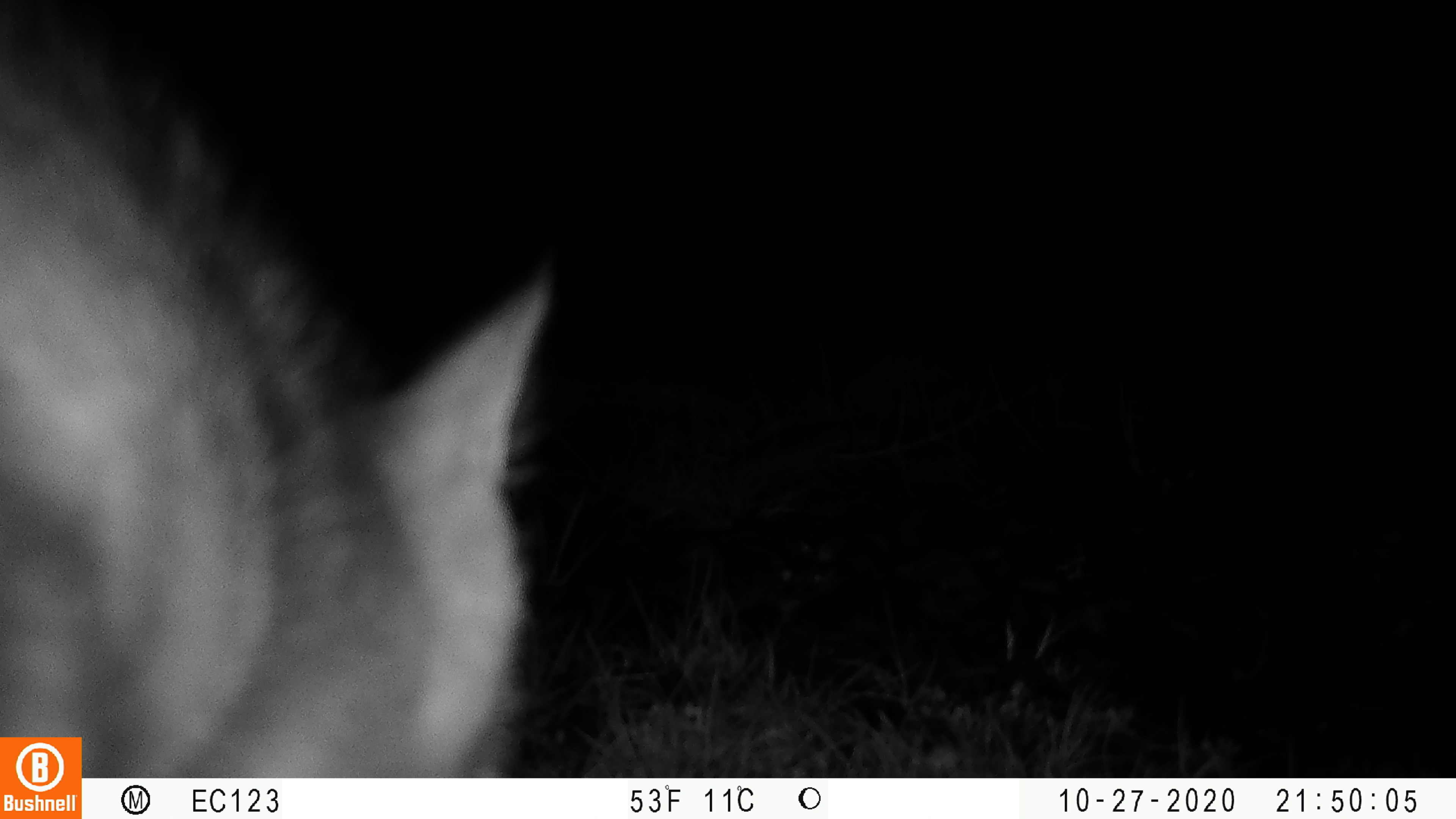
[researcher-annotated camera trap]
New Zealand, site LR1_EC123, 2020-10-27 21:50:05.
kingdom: Animalia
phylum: Chordata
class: Mammalia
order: Carnivora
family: Felidae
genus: Felis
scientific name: Felis catus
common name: domestic cat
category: cat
Cat (domestic cat) (Felis catus).